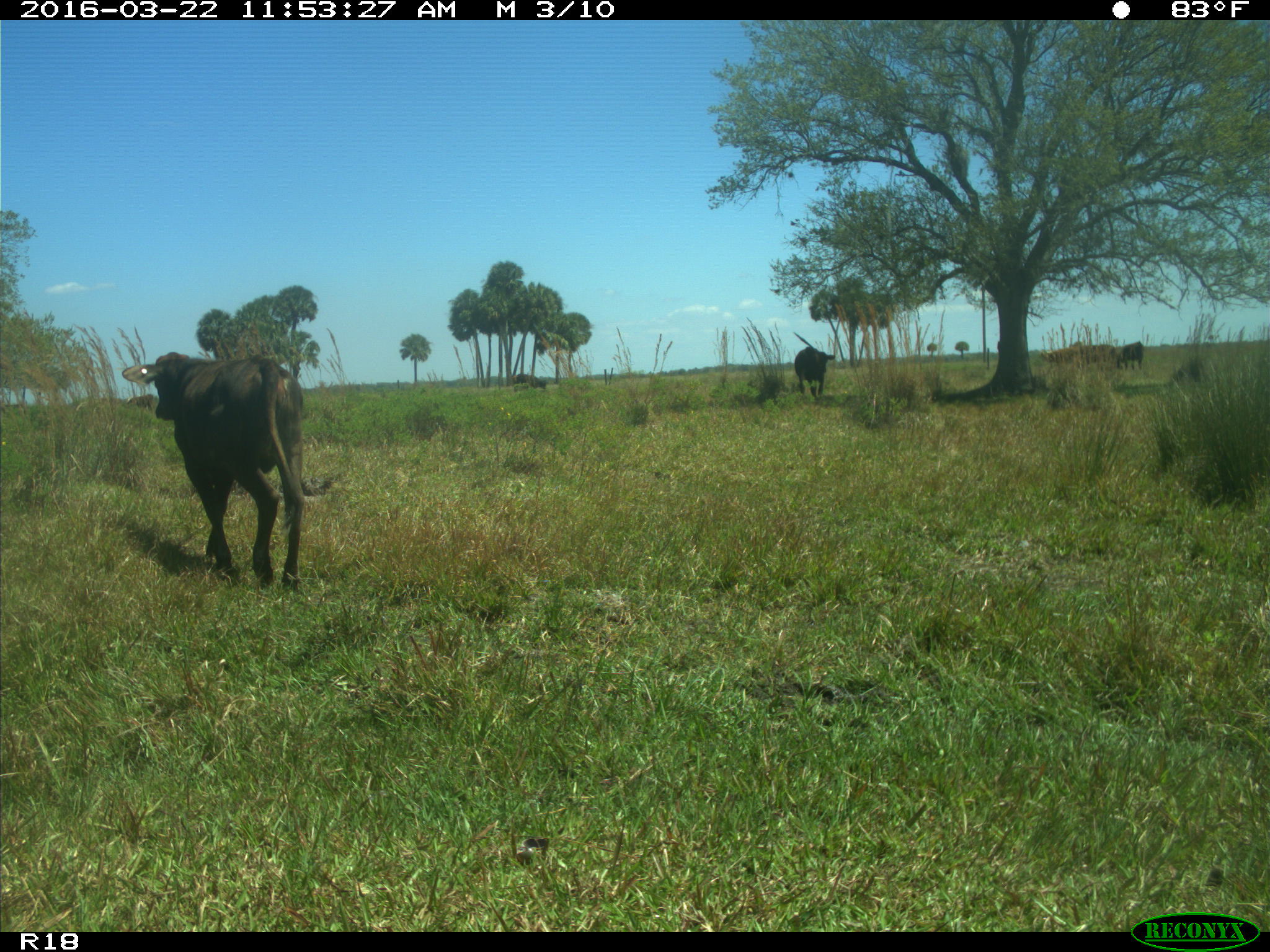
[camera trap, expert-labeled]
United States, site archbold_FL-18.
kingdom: Animalia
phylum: Chordata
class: Mammalia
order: Artiodactyla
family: Bovidae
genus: Bos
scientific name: Bos taurus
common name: domestic cow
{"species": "Bos taurus (domestic cow)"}